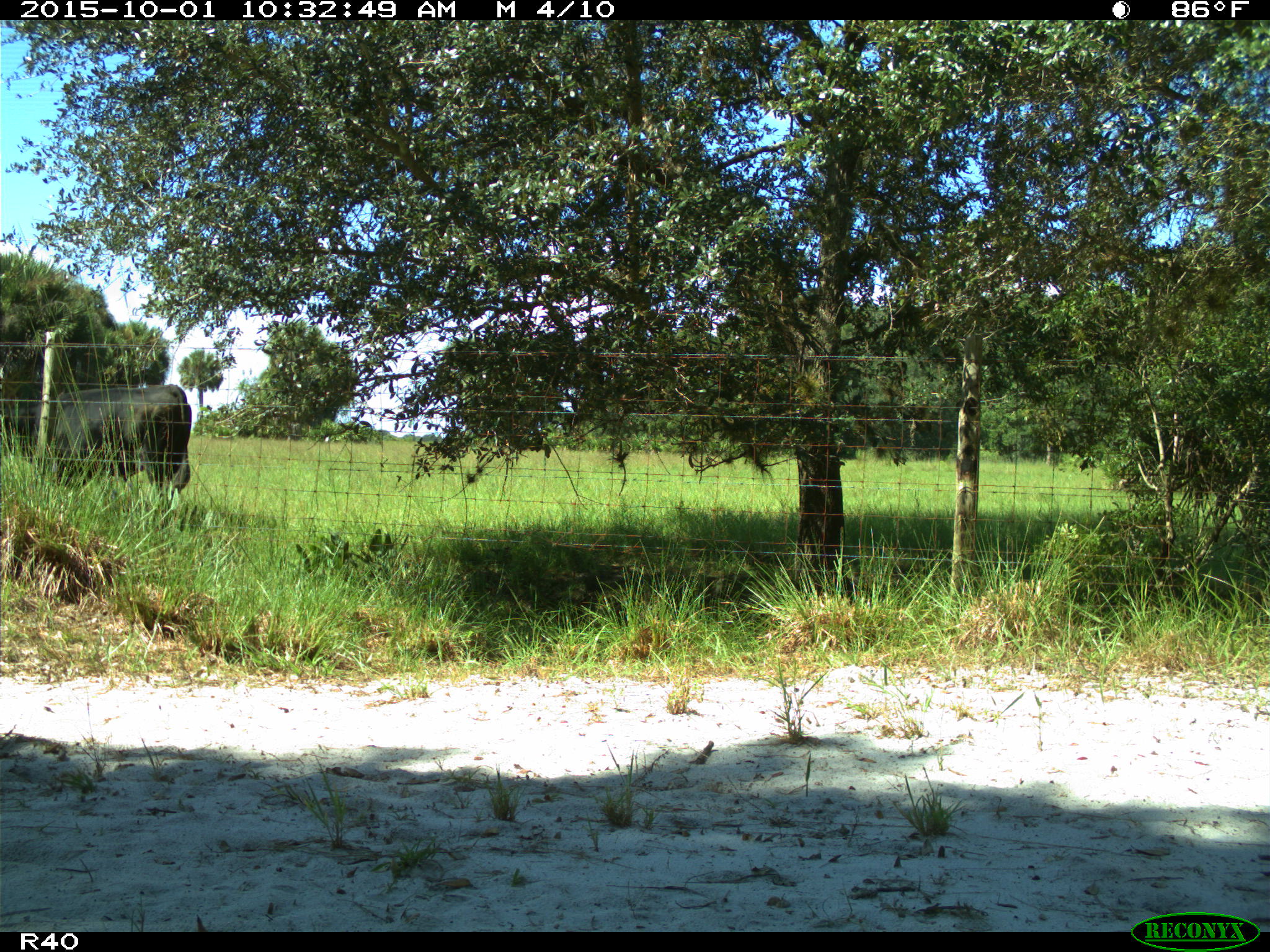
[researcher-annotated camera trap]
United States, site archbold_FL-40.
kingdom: Animalia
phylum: Chordata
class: Mammalia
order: Artiodactyla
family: Bovidae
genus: Bos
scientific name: Bos taurus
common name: domestic cow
Bos taurus (domestic cow).